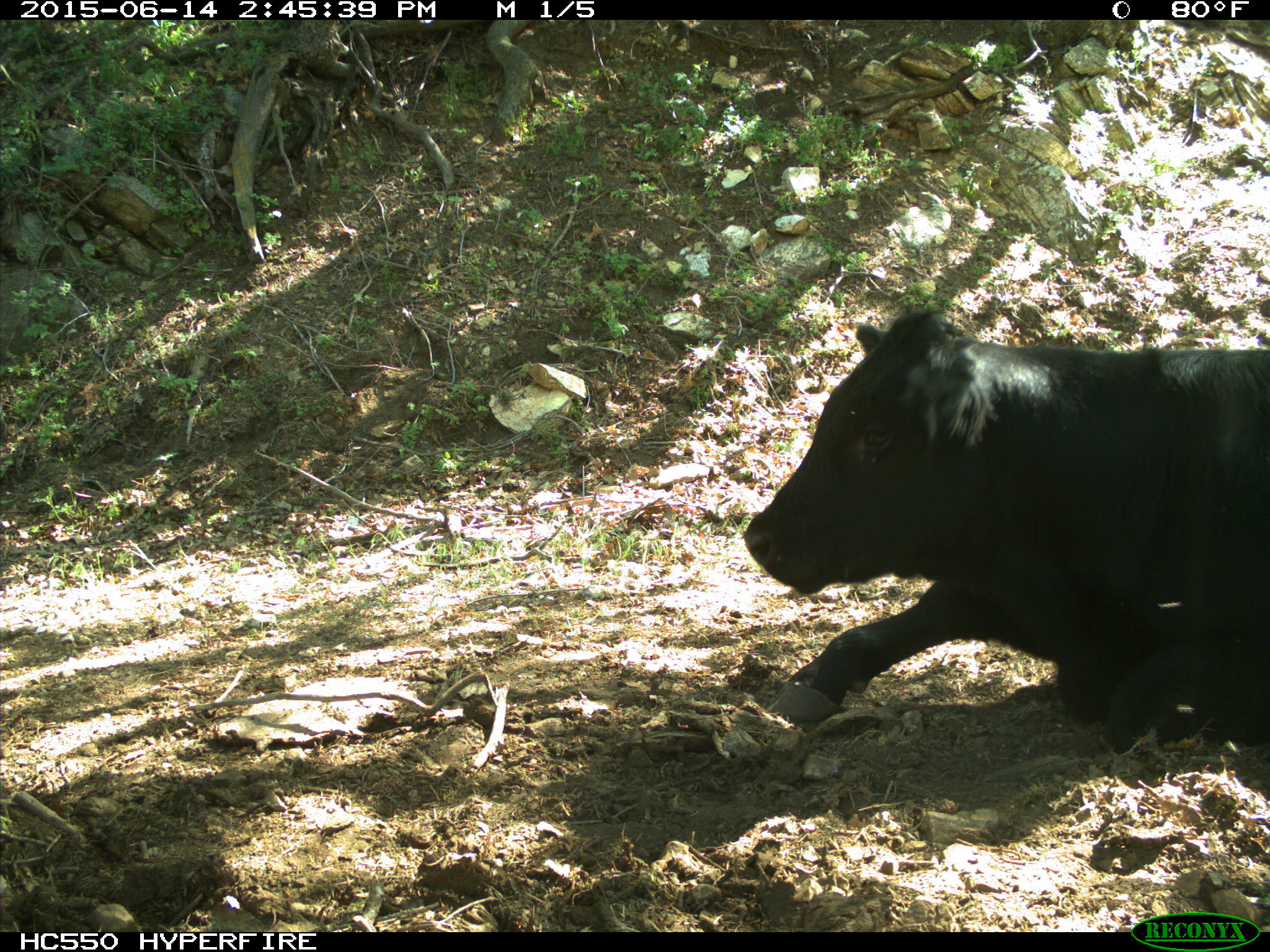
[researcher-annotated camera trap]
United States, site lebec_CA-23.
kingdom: Animalia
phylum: Chordata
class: Mammalia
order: Artiodactyla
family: Bovidae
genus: Bos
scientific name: Bos taurus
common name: domestic cow